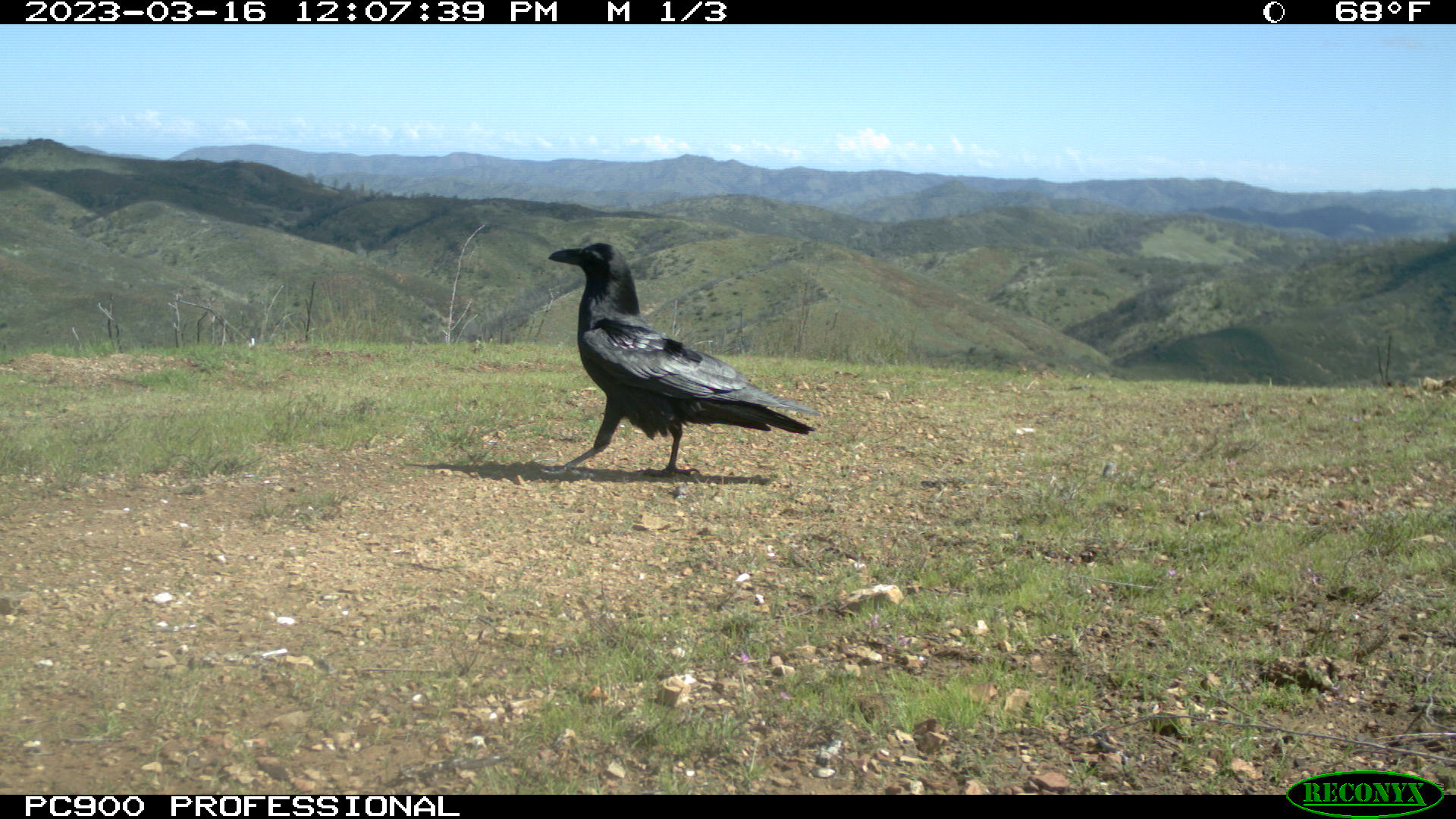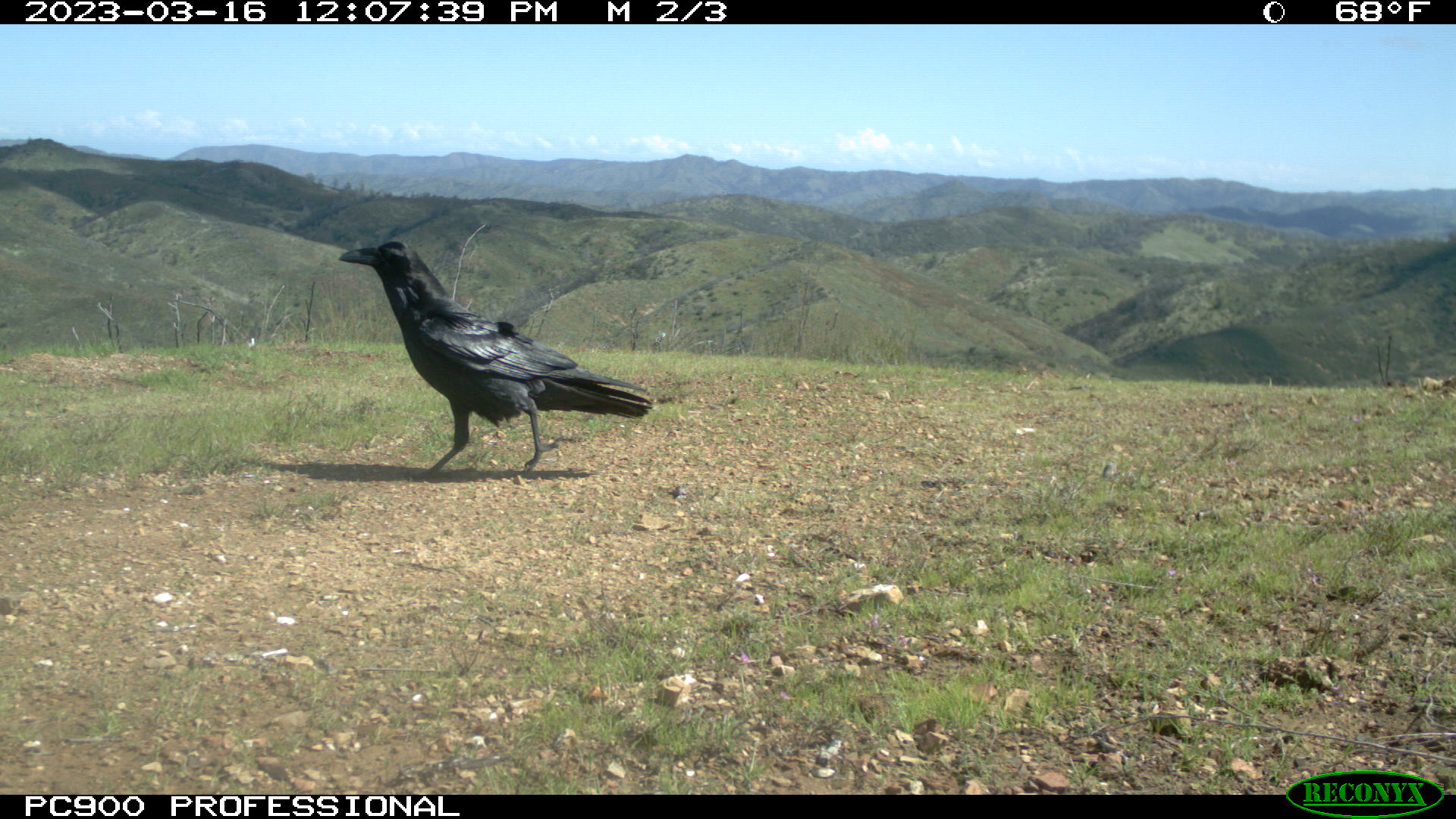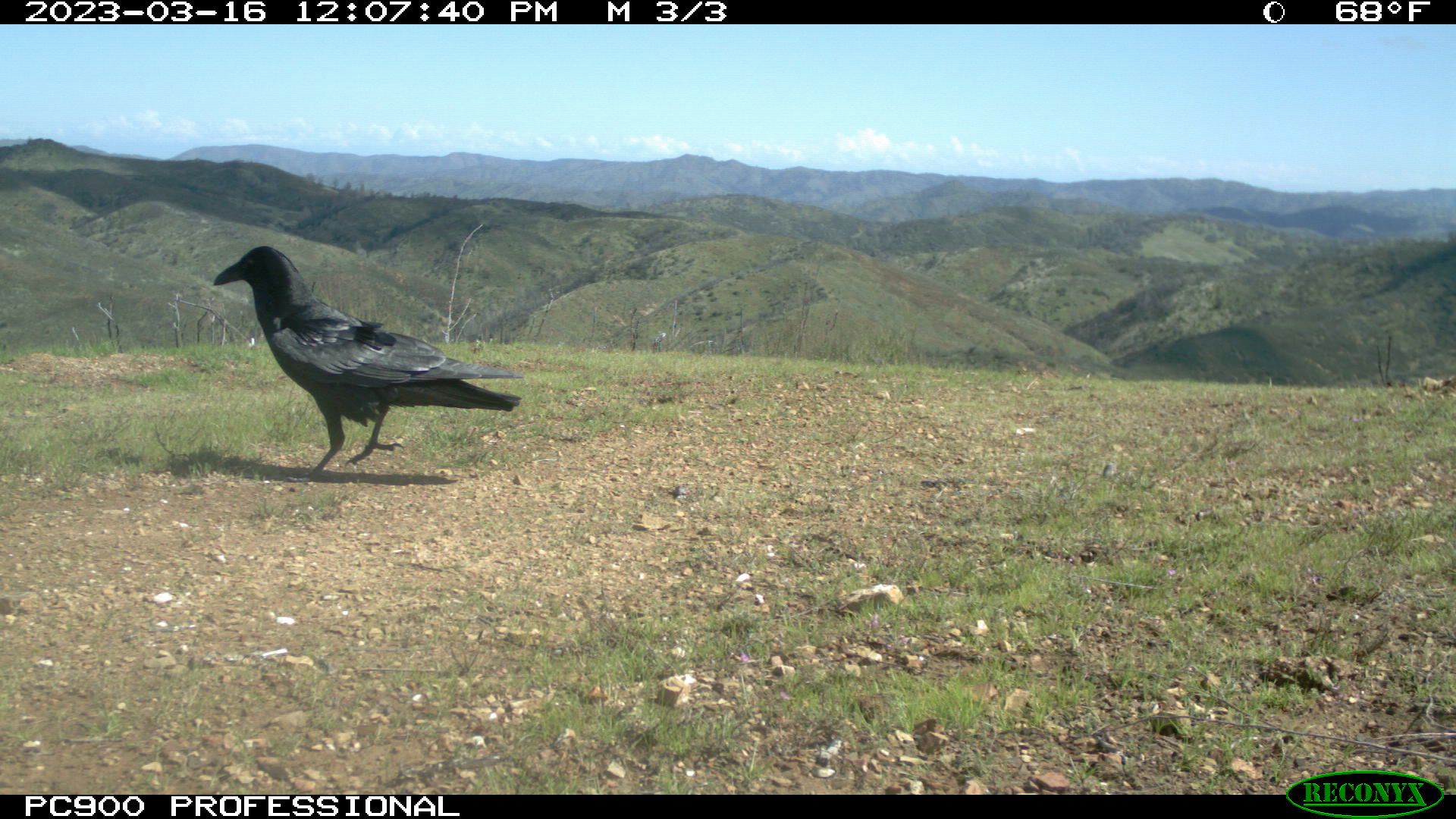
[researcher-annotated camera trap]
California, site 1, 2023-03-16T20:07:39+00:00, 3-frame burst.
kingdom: Animalia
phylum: Chordata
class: Aves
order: Passeriformes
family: Corvidae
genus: Corvus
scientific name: Corvus corax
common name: common raven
Common raven (Corvus corax).